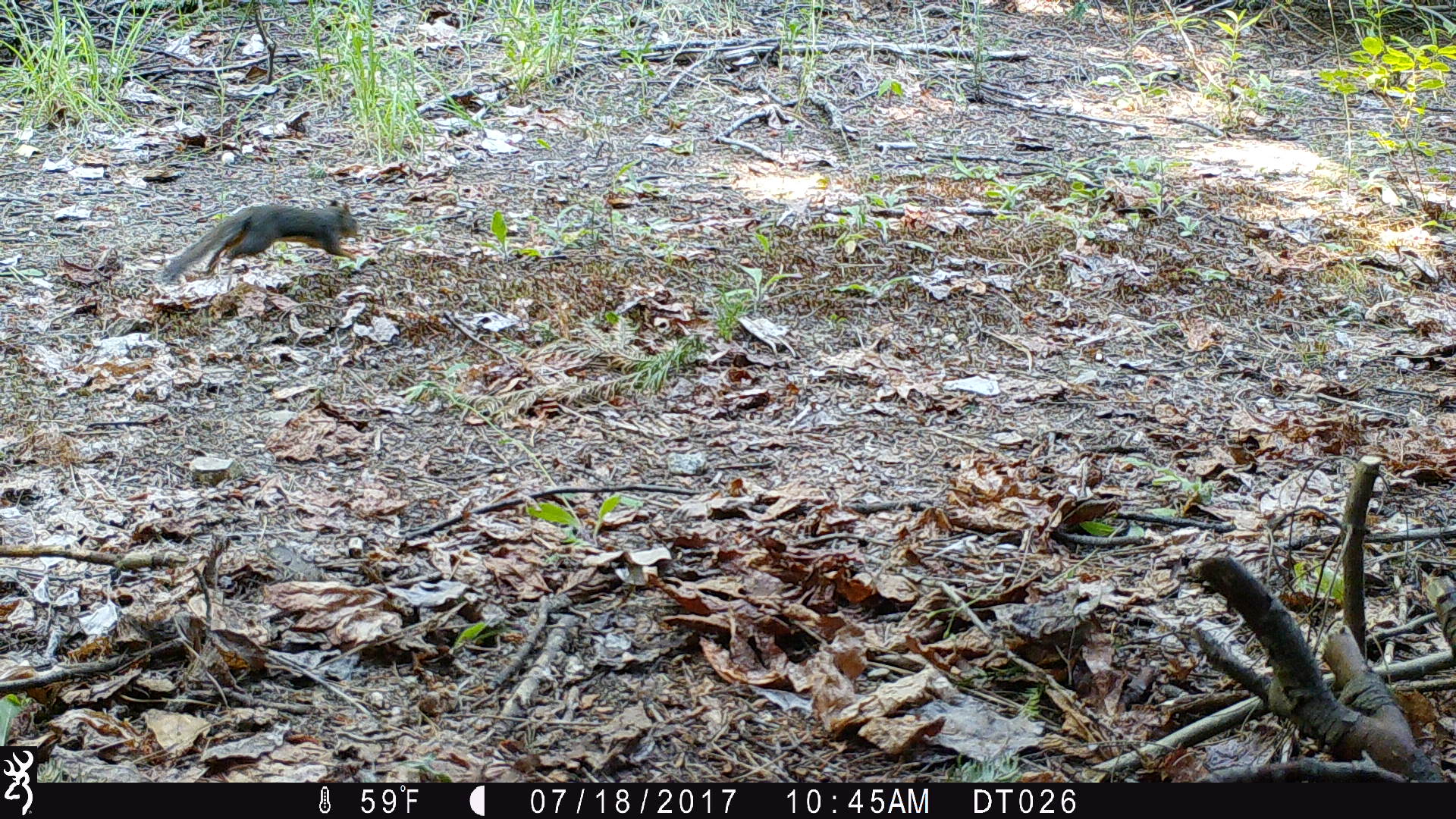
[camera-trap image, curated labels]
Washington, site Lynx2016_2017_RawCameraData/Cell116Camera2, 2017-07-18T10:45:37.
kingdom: Animalia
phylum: Chordata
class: Mammalia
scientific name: Mammalia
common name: small mammal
Small mammal (Mammalia). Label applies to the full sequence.